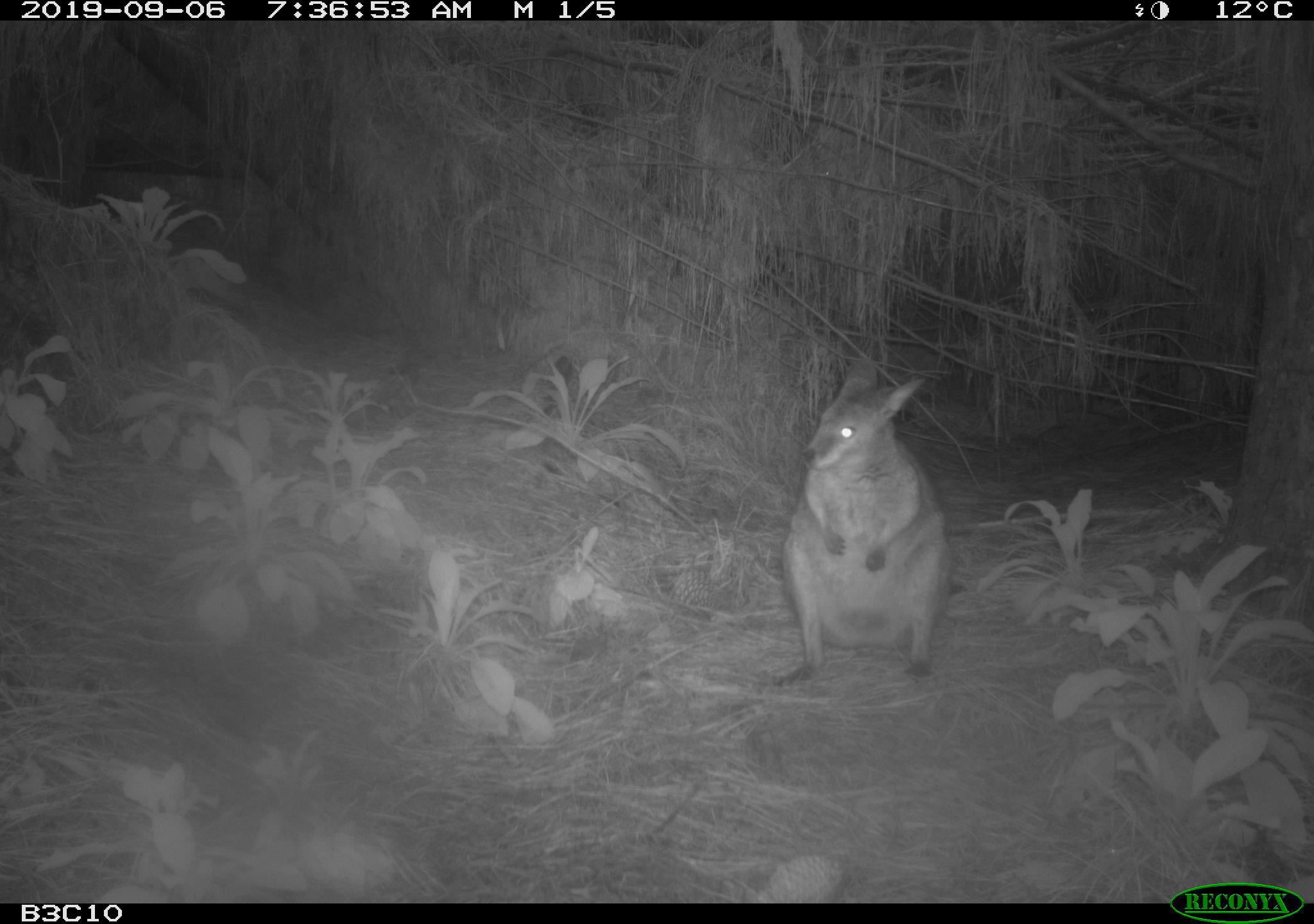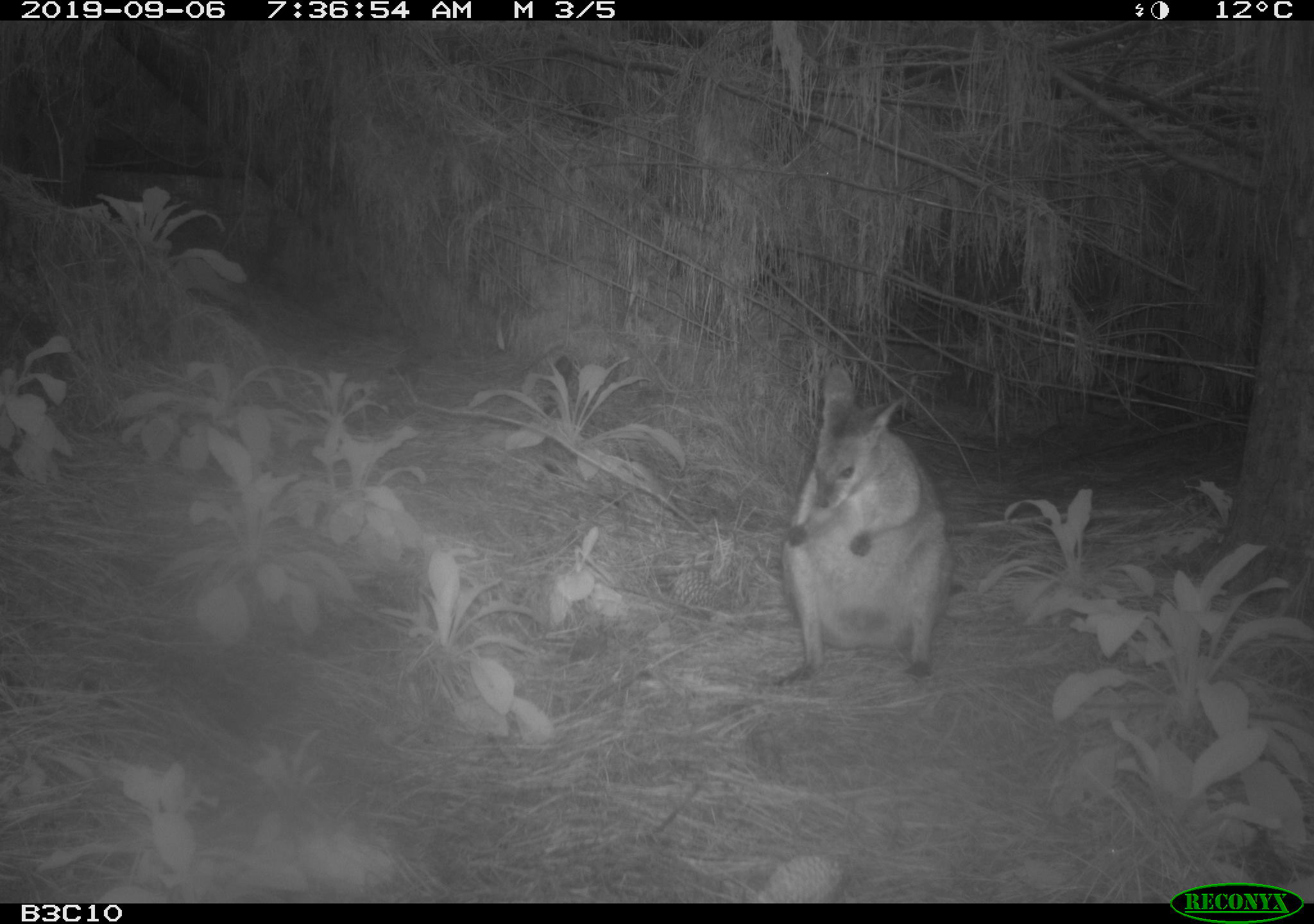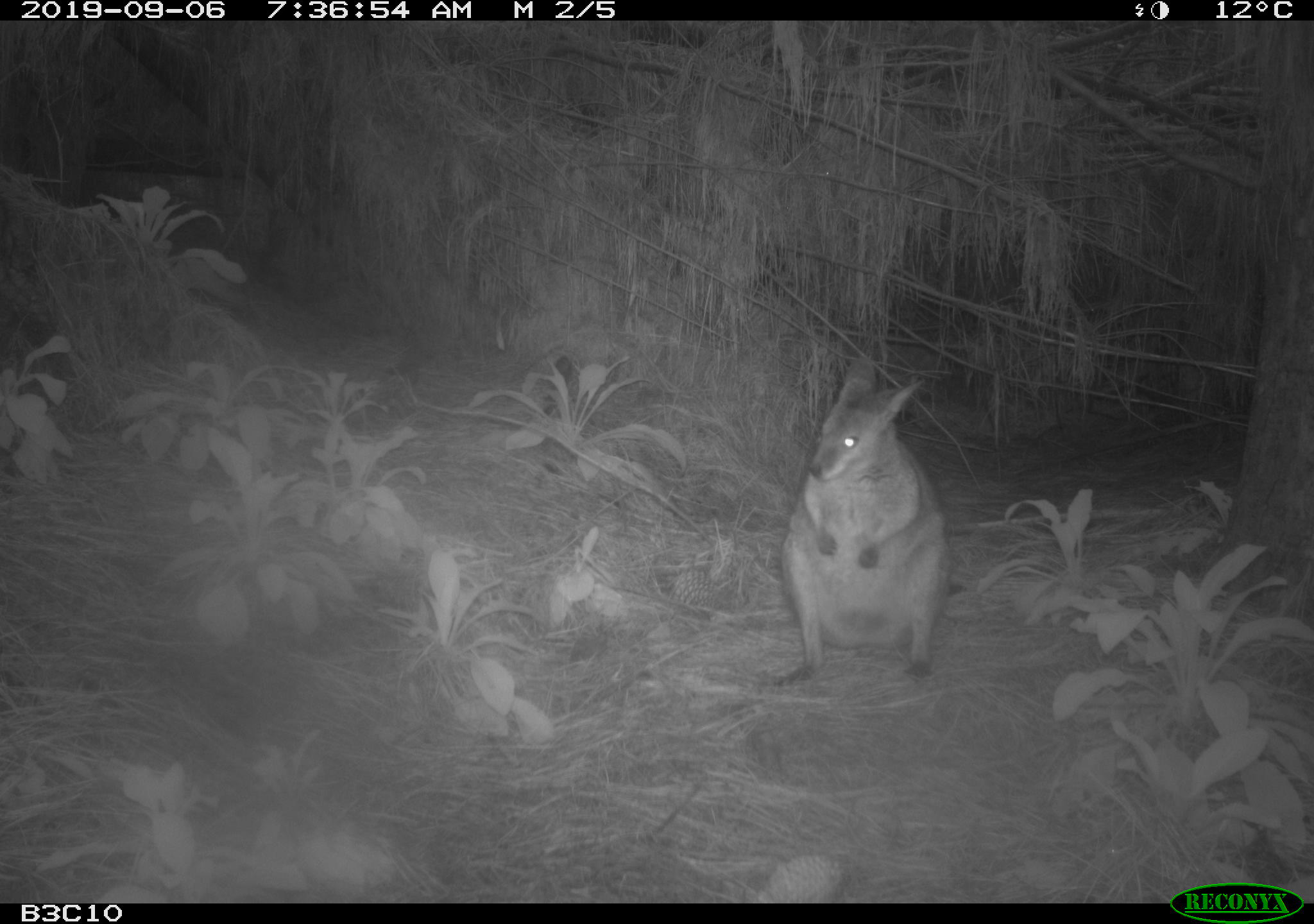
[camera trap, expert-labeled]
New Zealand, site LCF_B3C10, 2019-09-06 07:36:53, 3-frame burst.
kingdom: Animalia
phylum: Chordata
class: Mammalia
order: Diprotodontia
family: Macropodidae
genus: Notamacropus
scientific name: Notamacropus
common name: wallaby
Wallaby (Notamacropus).